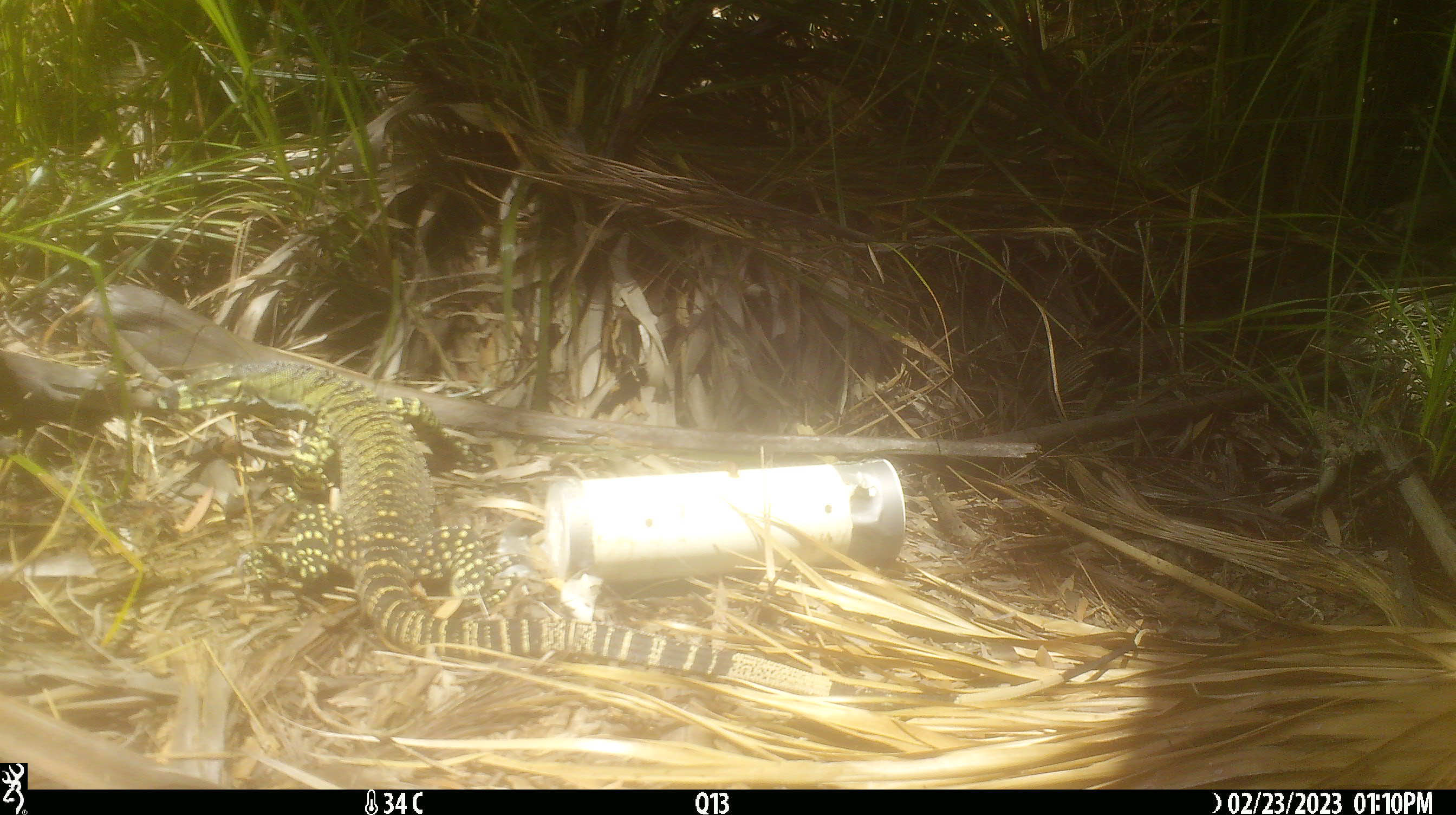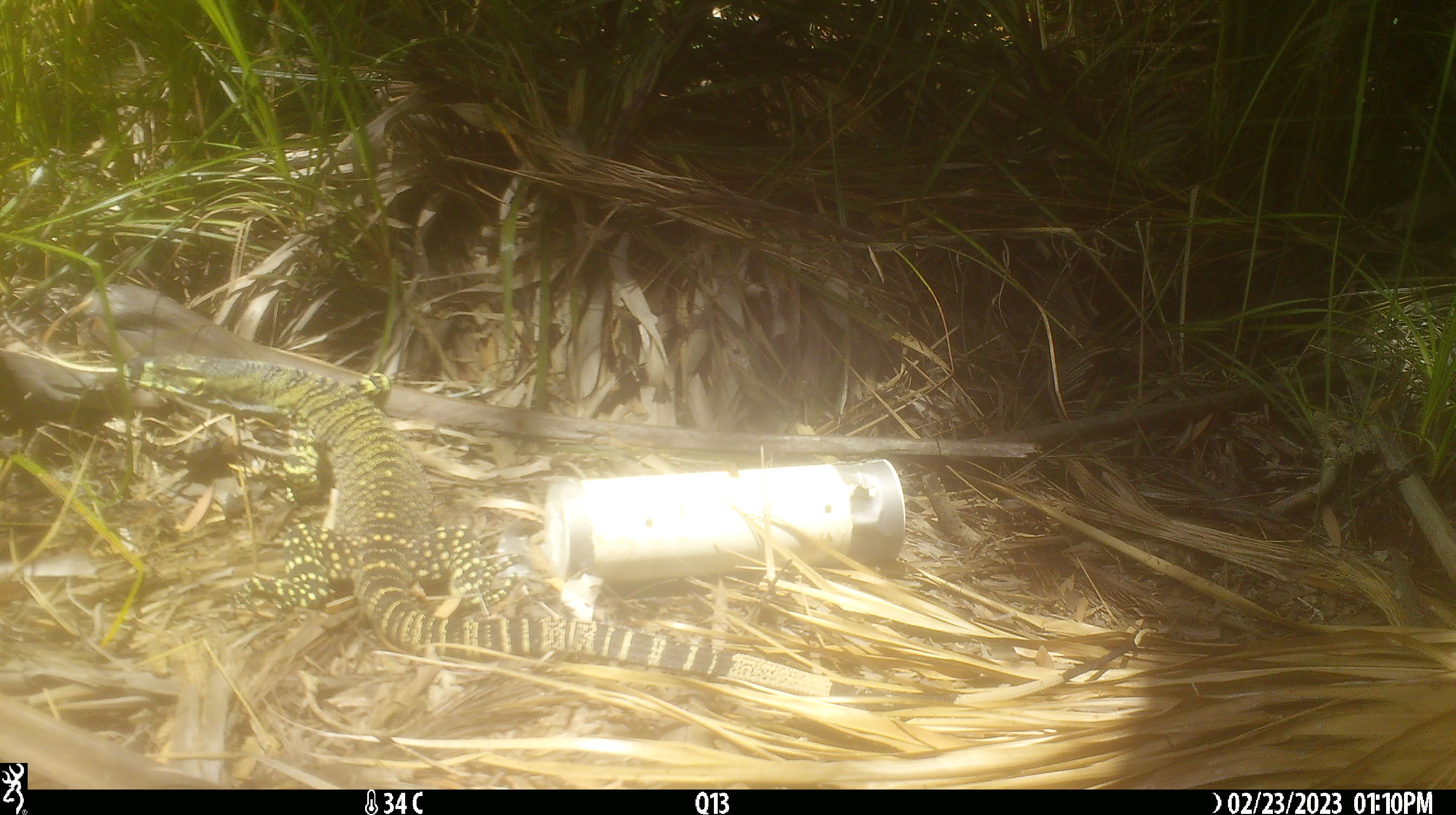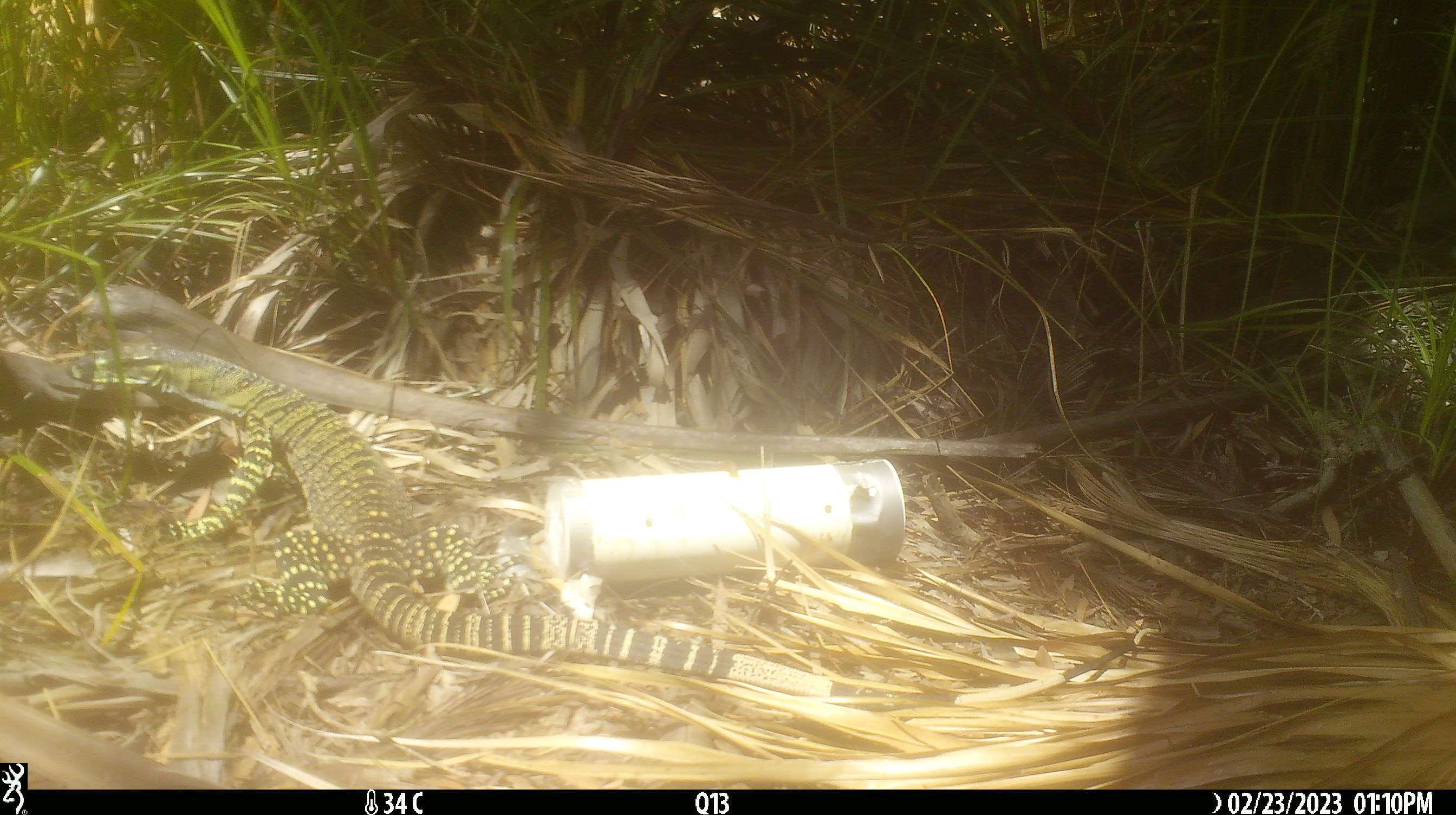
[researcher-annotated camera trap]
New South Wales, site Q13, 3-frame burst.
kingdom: Animalia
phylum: Chordata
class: Reptilia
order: Squamata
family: Varanidae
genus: Varanus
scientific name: Varanus varius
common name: lace monitor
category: goanna